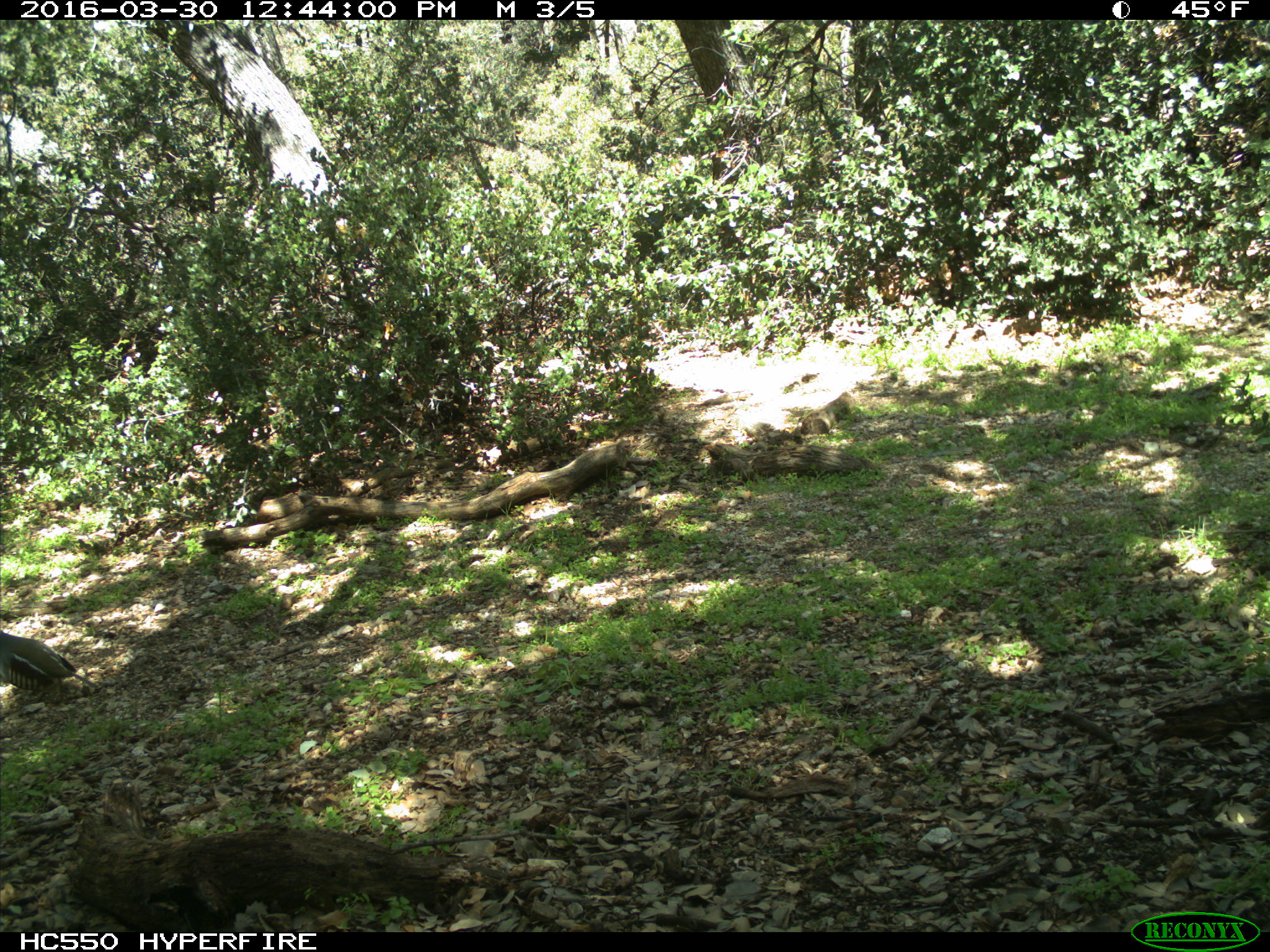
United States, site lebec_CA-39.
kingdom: Animalia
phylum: Chordata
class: Aves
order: Galliformes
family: Odontophoridae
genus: Callipepla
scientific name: Callipepla californica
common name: california quail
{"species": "Callipepla californica (california quail)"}